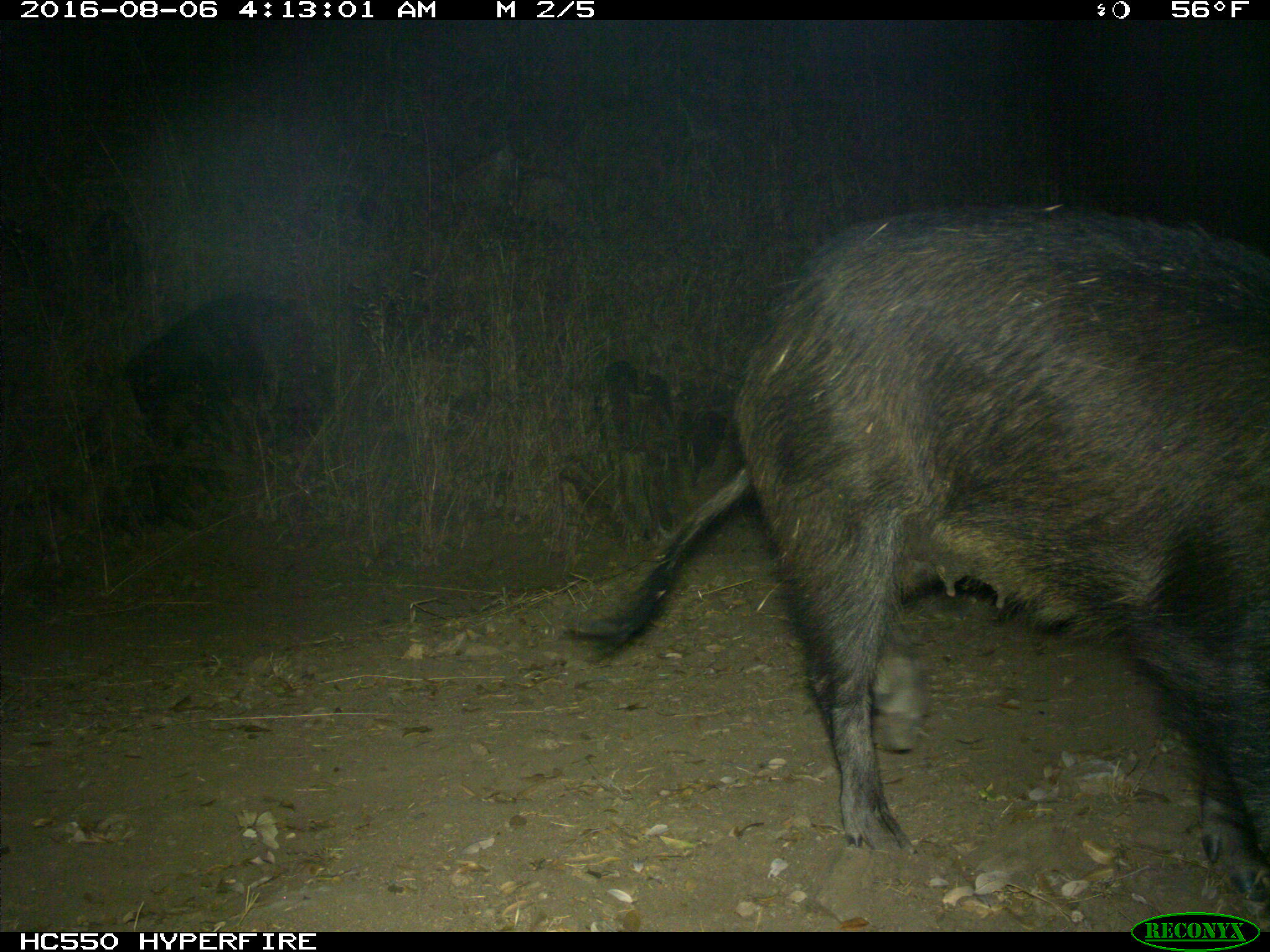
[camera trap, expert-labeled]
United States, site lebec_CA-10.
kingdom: Animalia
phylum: Chordata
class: Mammalia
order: Artiodactyla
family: Suidae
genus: Sus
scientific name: Sus scrofa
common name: wild boar